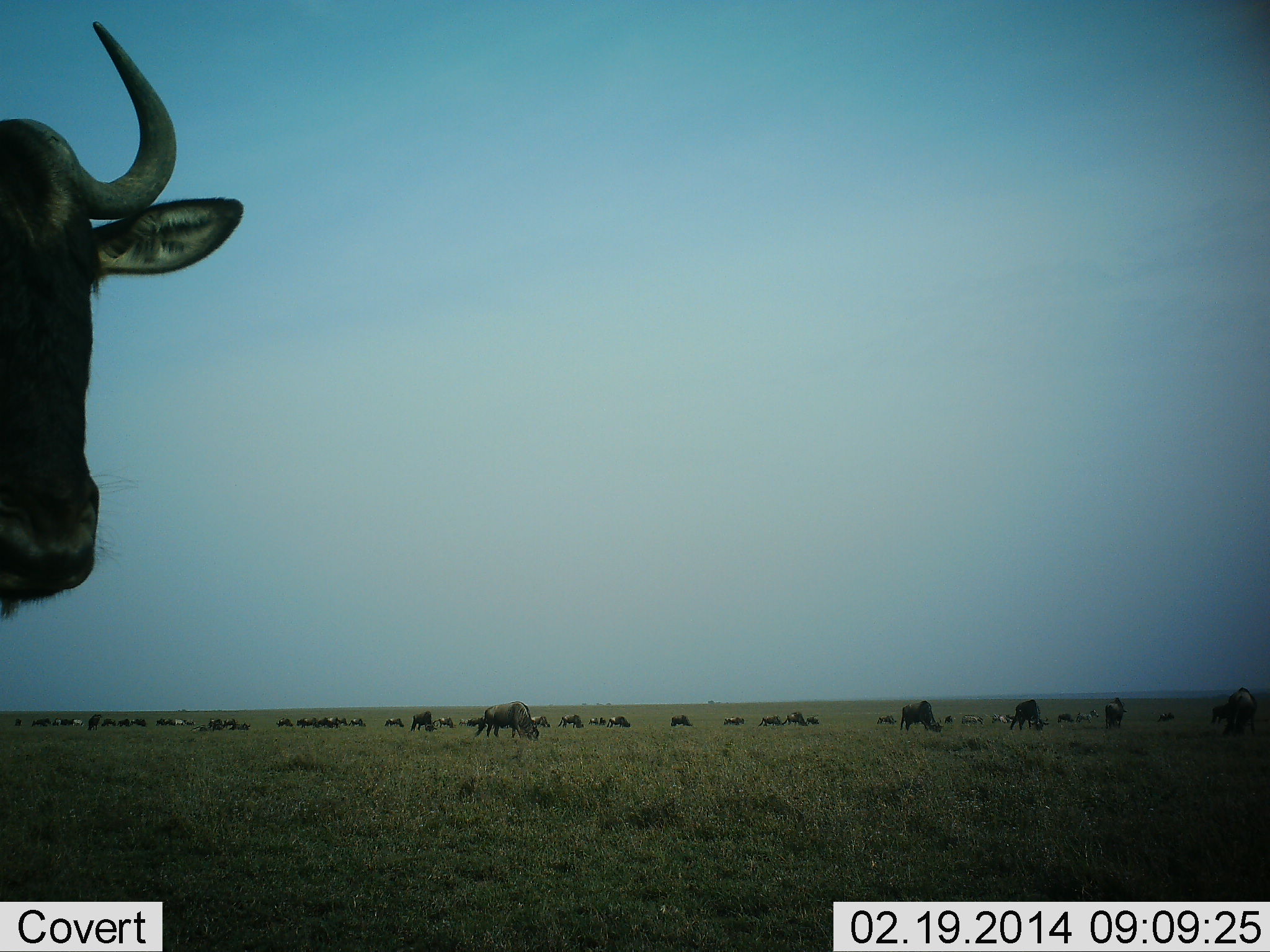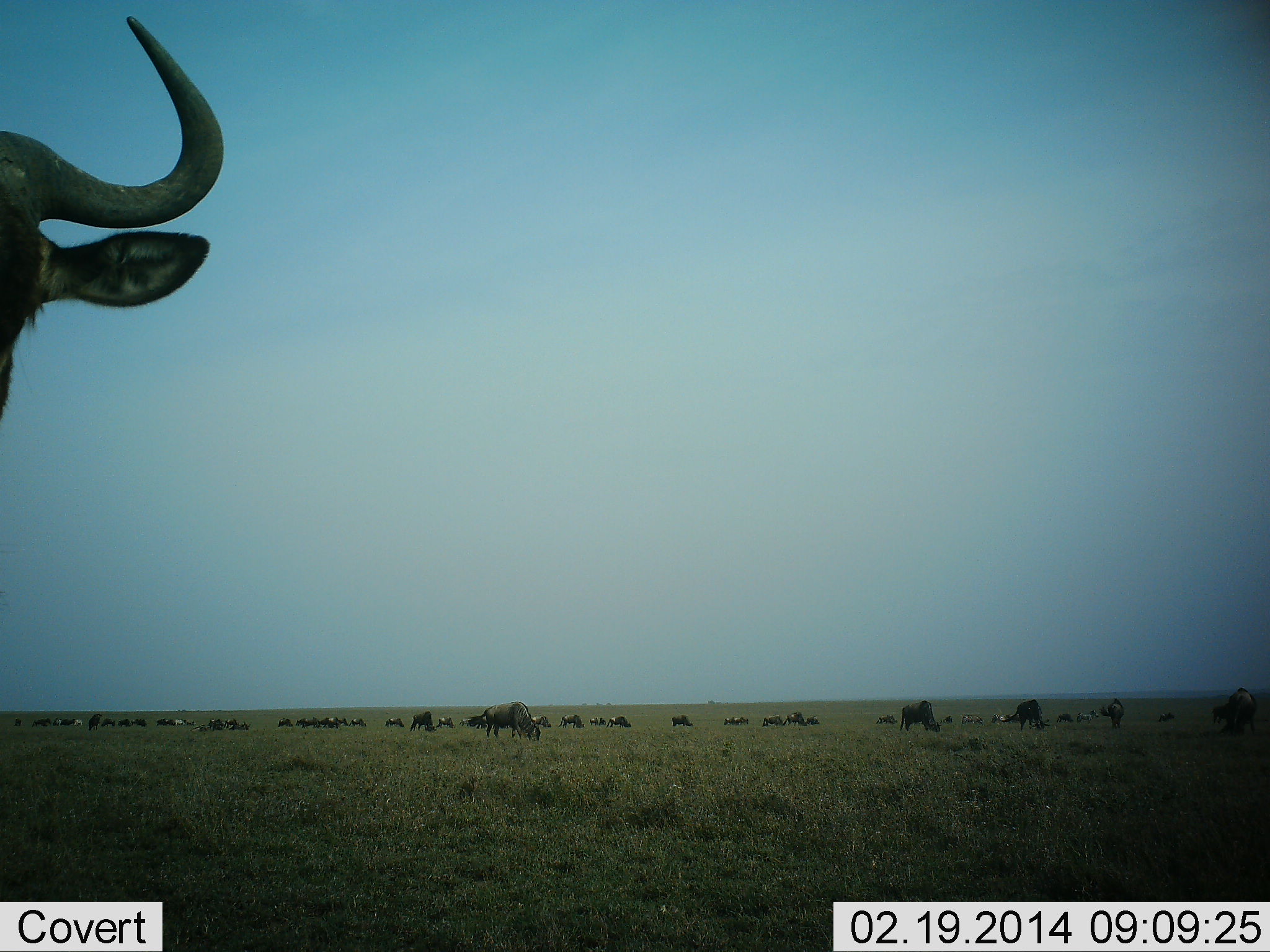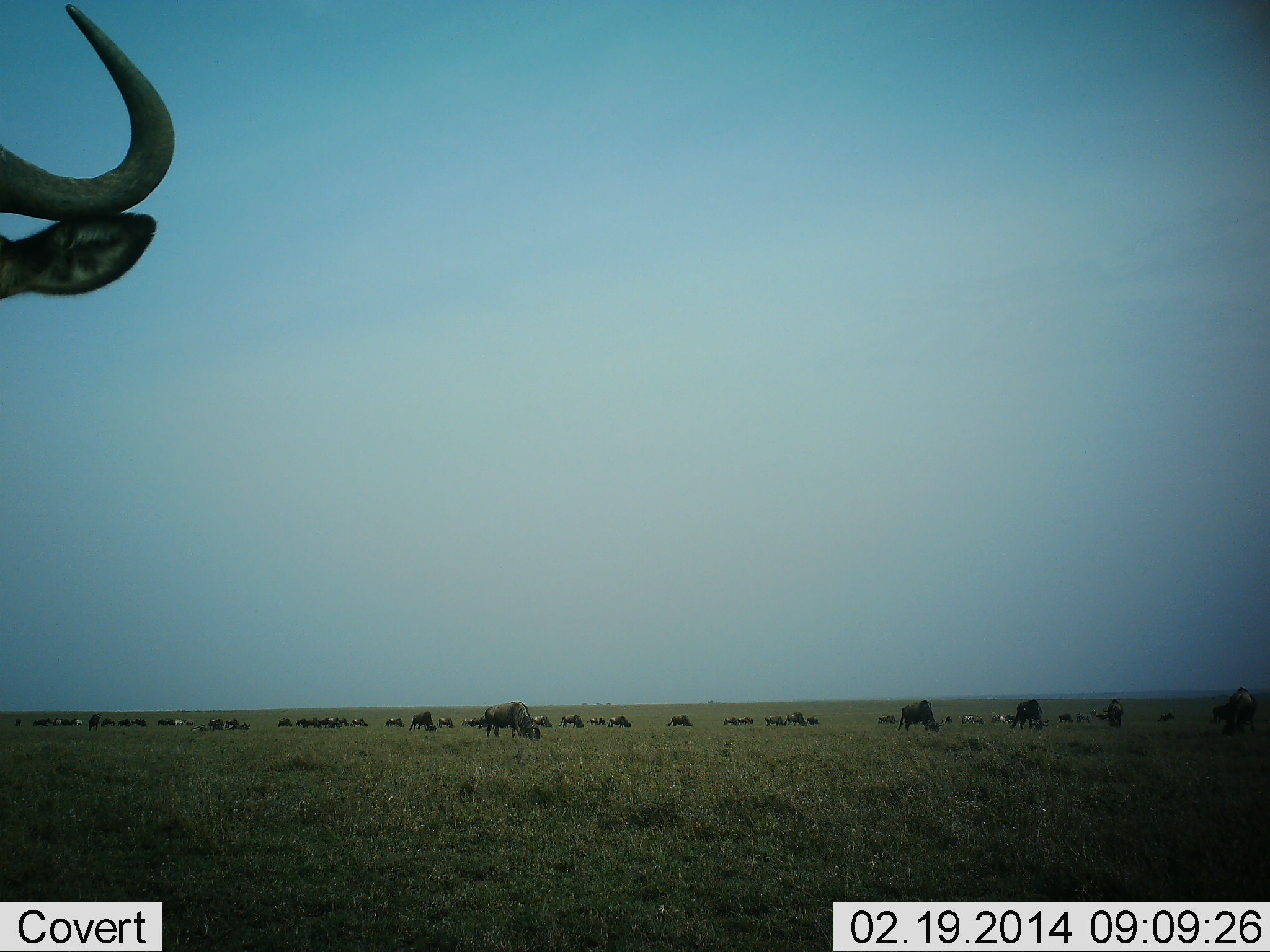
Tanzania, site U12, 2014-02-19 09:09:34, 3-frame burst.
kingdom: Animalia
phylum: Chordata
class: Mammalia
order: Artiodactyla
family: Bovidae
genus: Connochaetes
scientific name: Connochaetes taurinus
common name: blue wildebeest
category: wildebeest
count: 11-50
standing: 70%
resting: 20%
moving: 30%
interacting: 0%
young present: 0%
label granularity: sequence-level